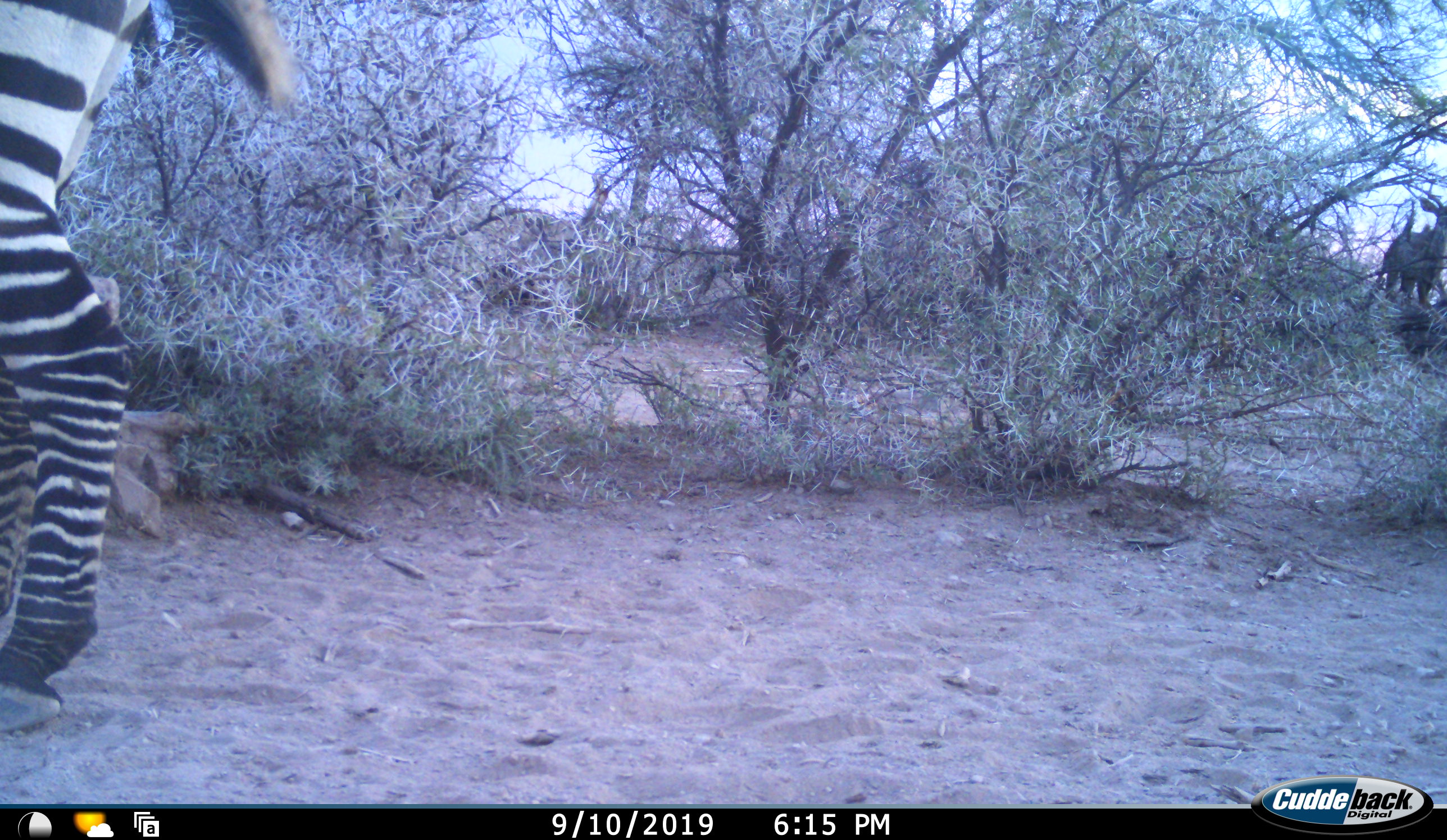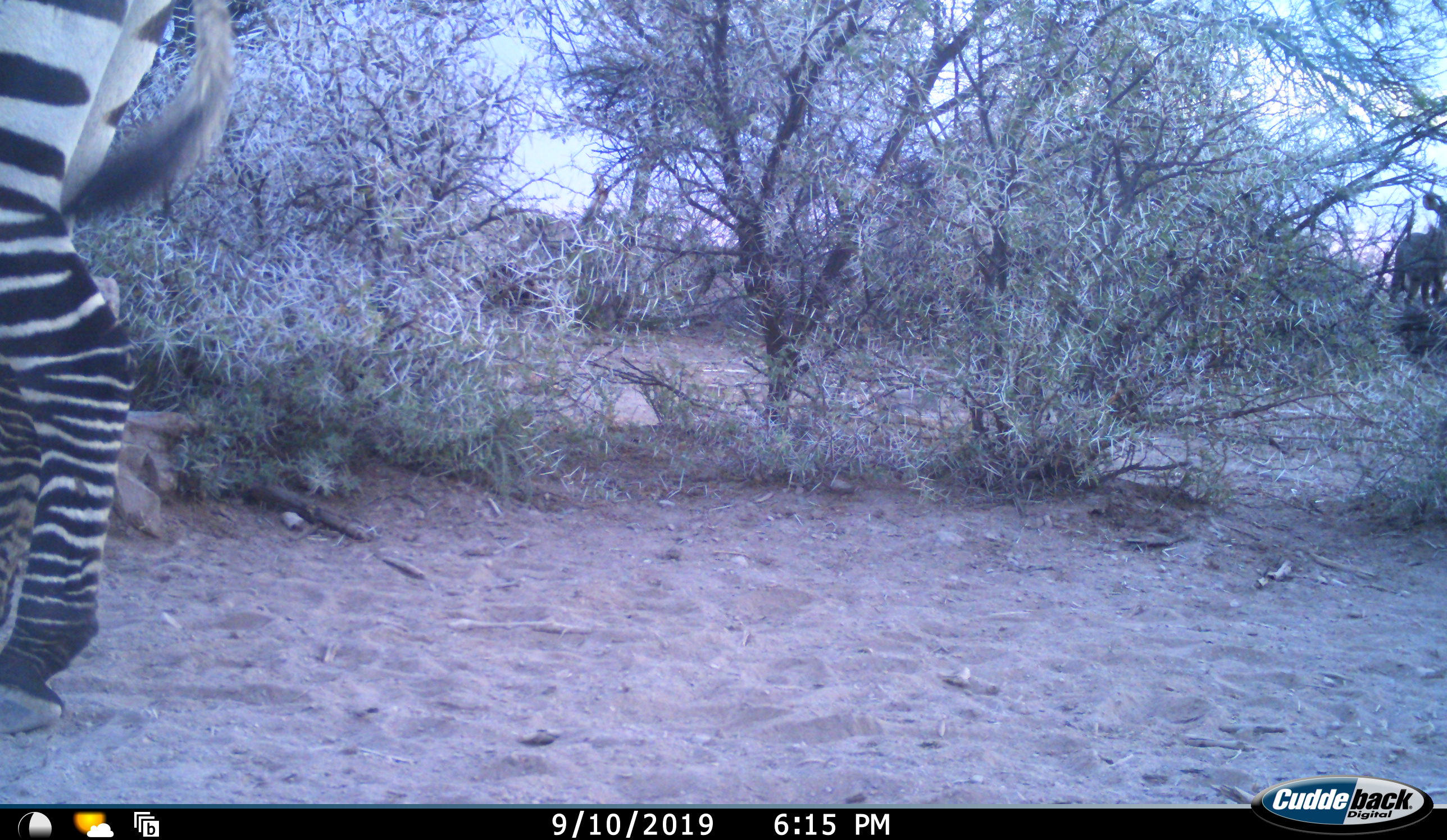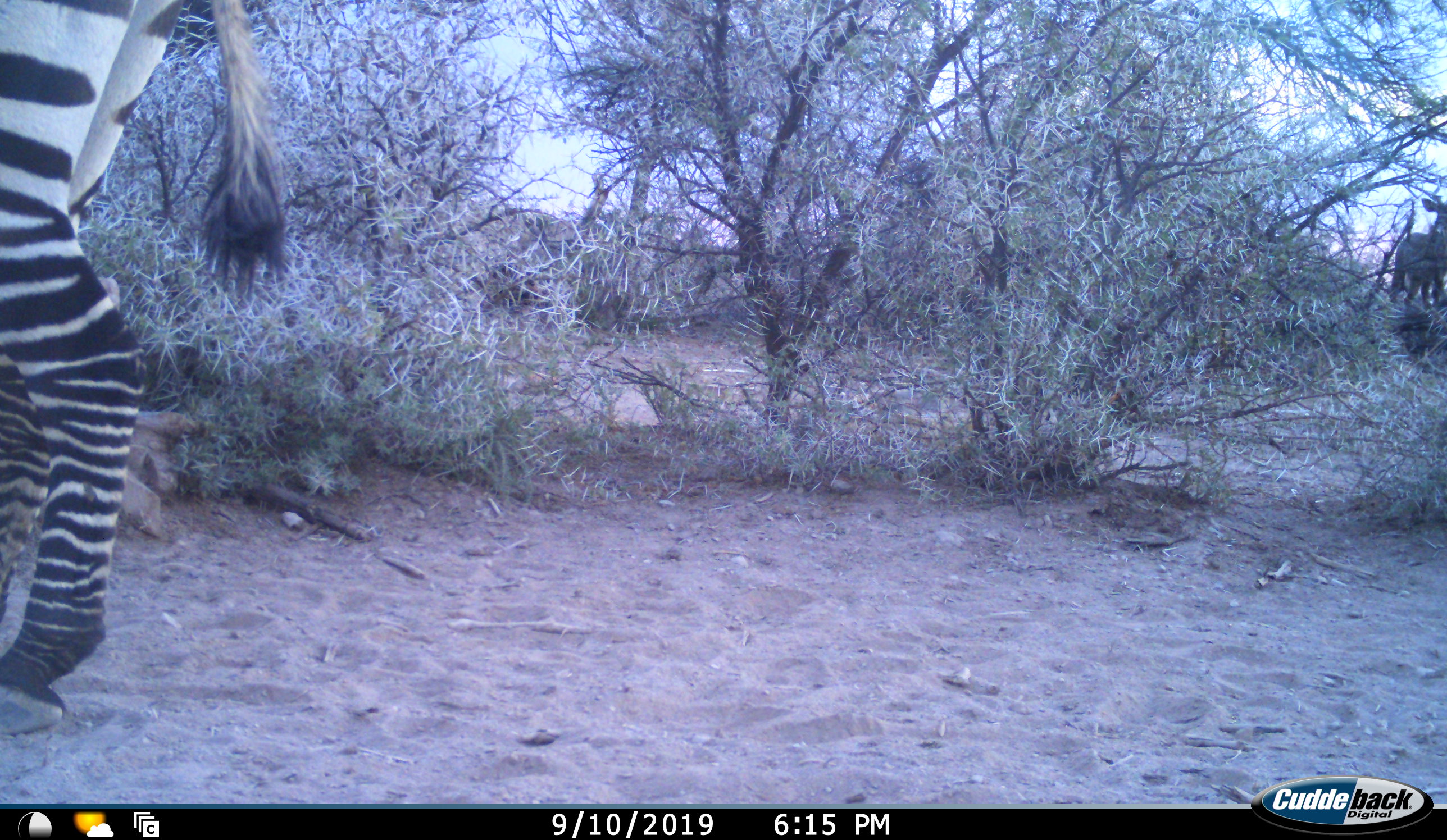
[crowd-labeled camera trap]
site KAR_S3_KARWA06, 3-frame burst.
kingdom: Animalia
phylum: Chordata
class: Mammalia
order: Artiodactyla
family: Bovidae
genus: Tragelaphus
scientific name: Tragelaphus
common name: kudu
Kudu (Tragelaphus), count 1. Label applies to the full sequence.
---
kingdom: Animalia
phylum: Chordata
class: Mammalia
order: Perissodactyla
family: Equidae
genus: Equus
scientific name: Equus zebra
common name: mountain zebra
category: zebramountain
Zebramountain (mountain zebra) (Equus zebra), count 1. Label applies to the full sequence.